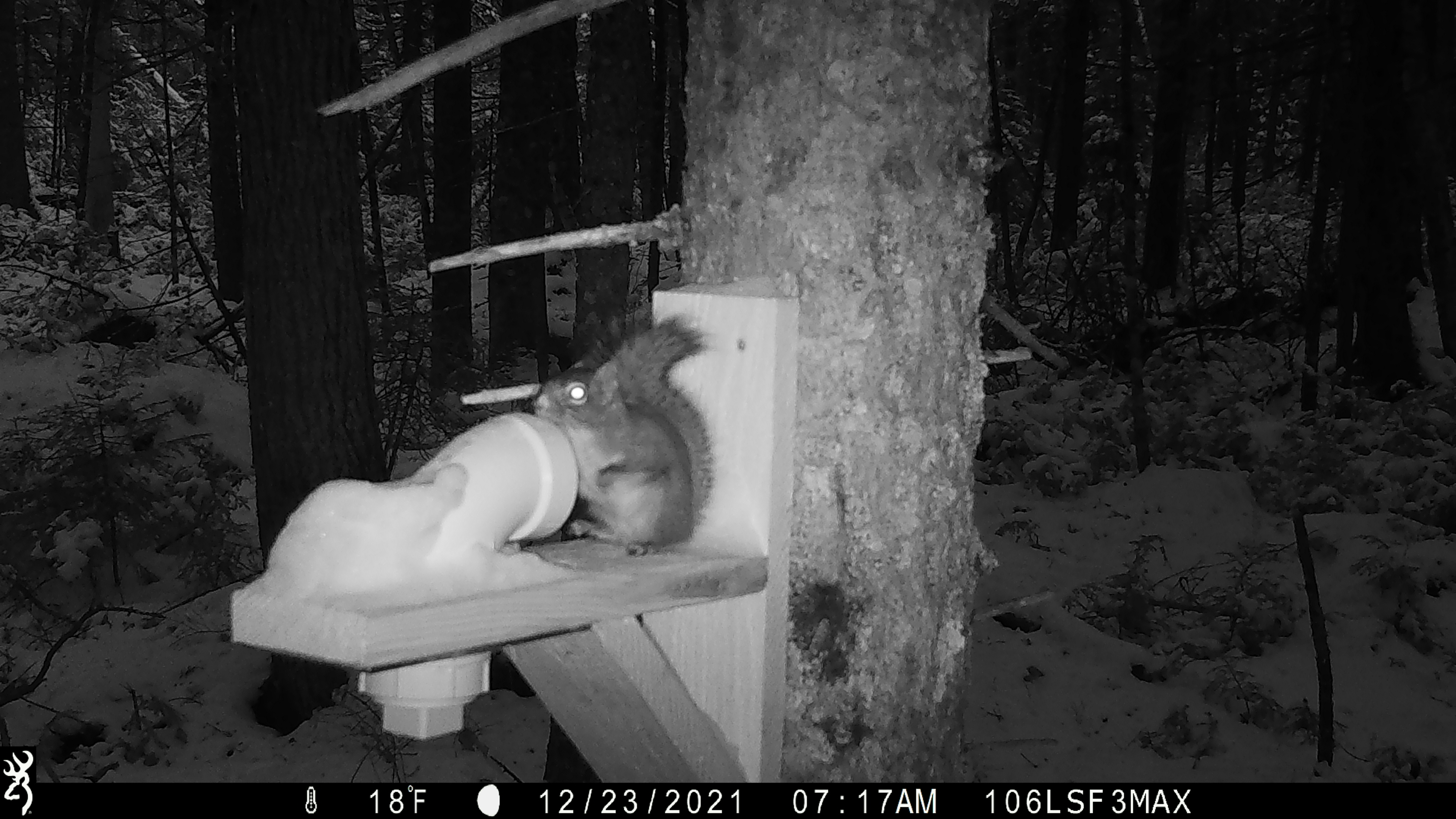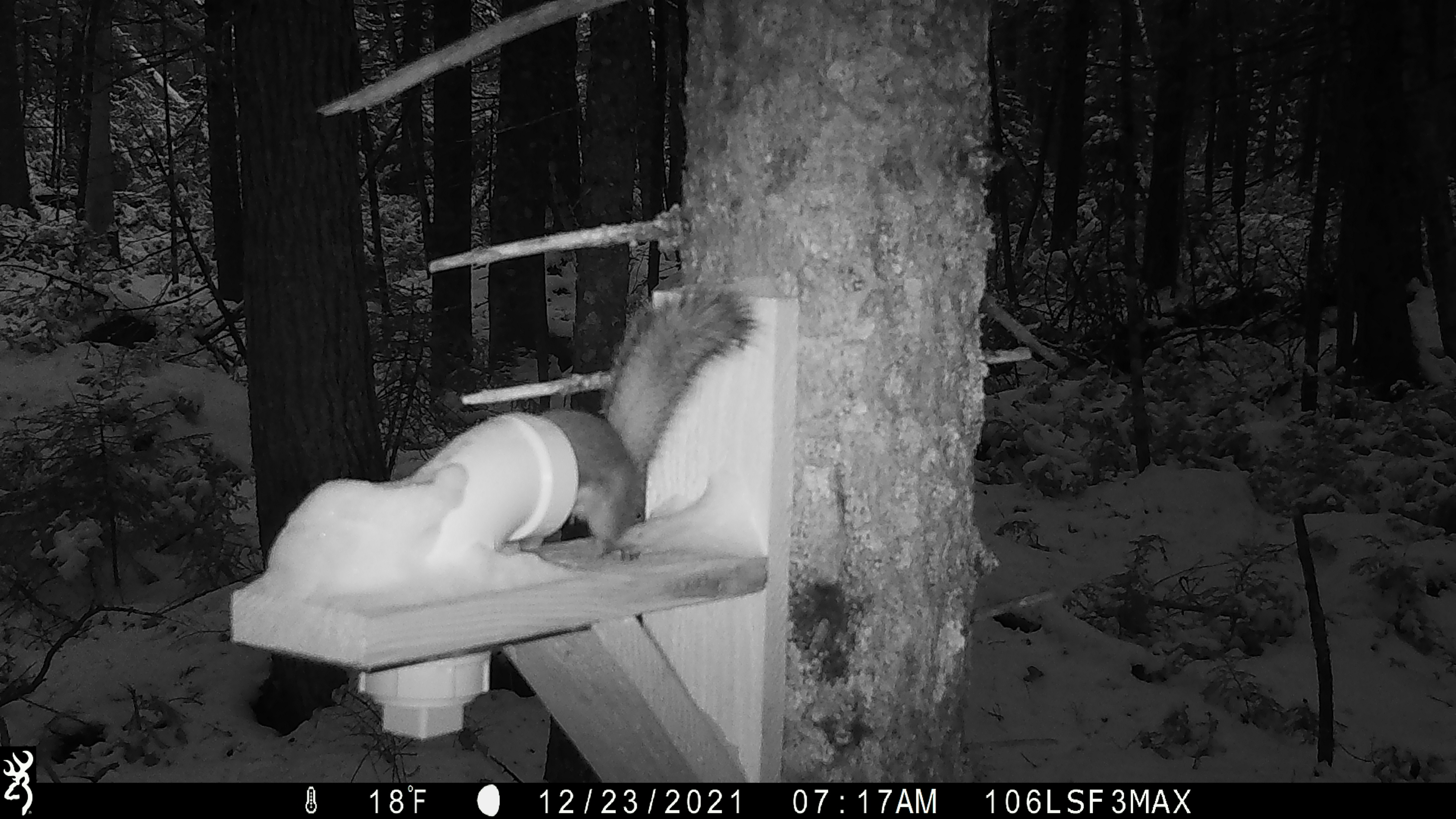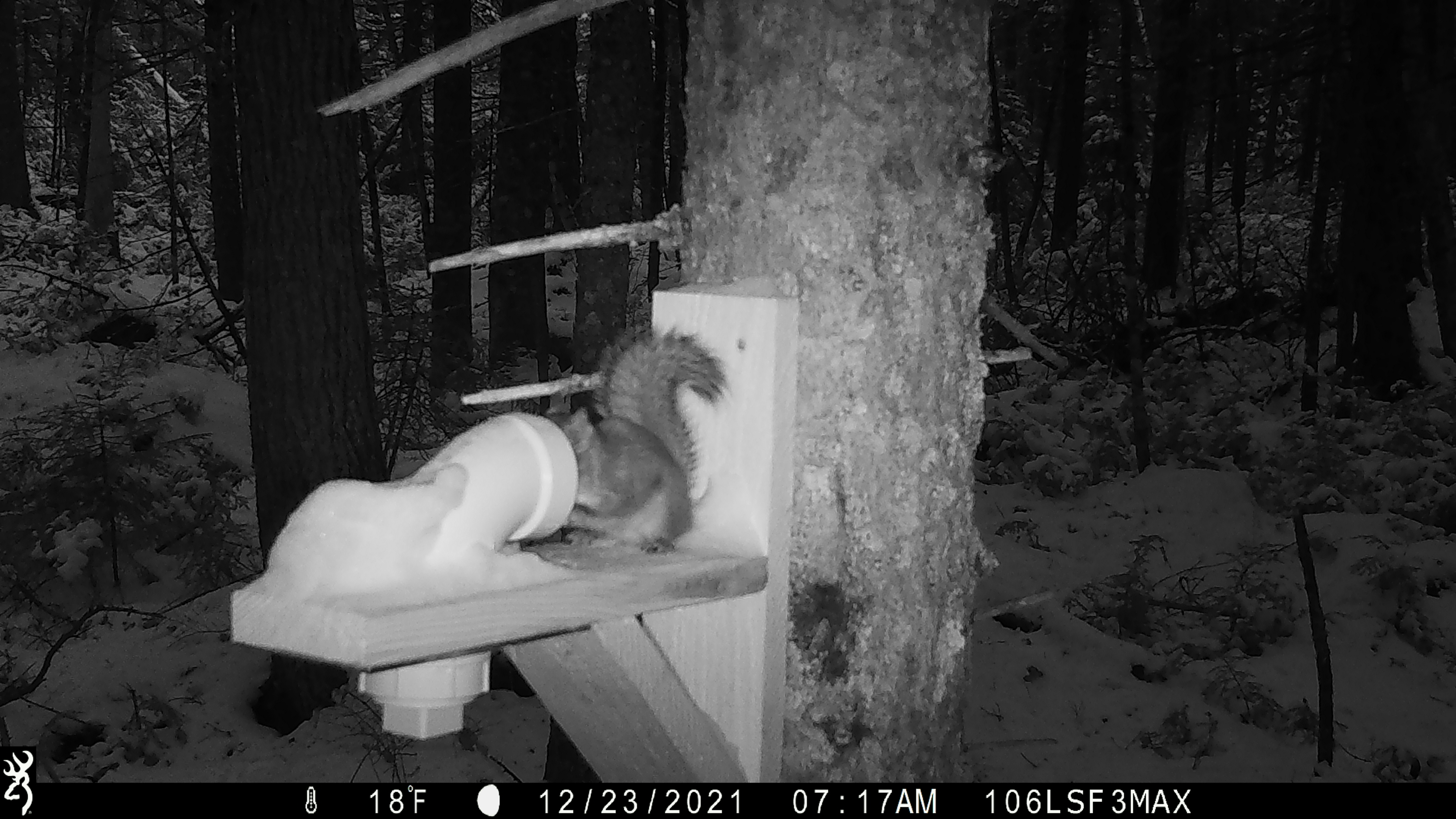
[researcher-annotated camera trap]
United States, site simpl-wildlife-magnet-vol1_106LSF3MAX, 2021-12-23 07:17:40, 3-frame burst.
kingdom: Animalia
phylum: Chordata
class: Mammalia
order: Rodentia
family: Sciuridae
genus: Tamiasciurus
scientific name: Tamiasciurus hudsonicus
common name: red squirrel